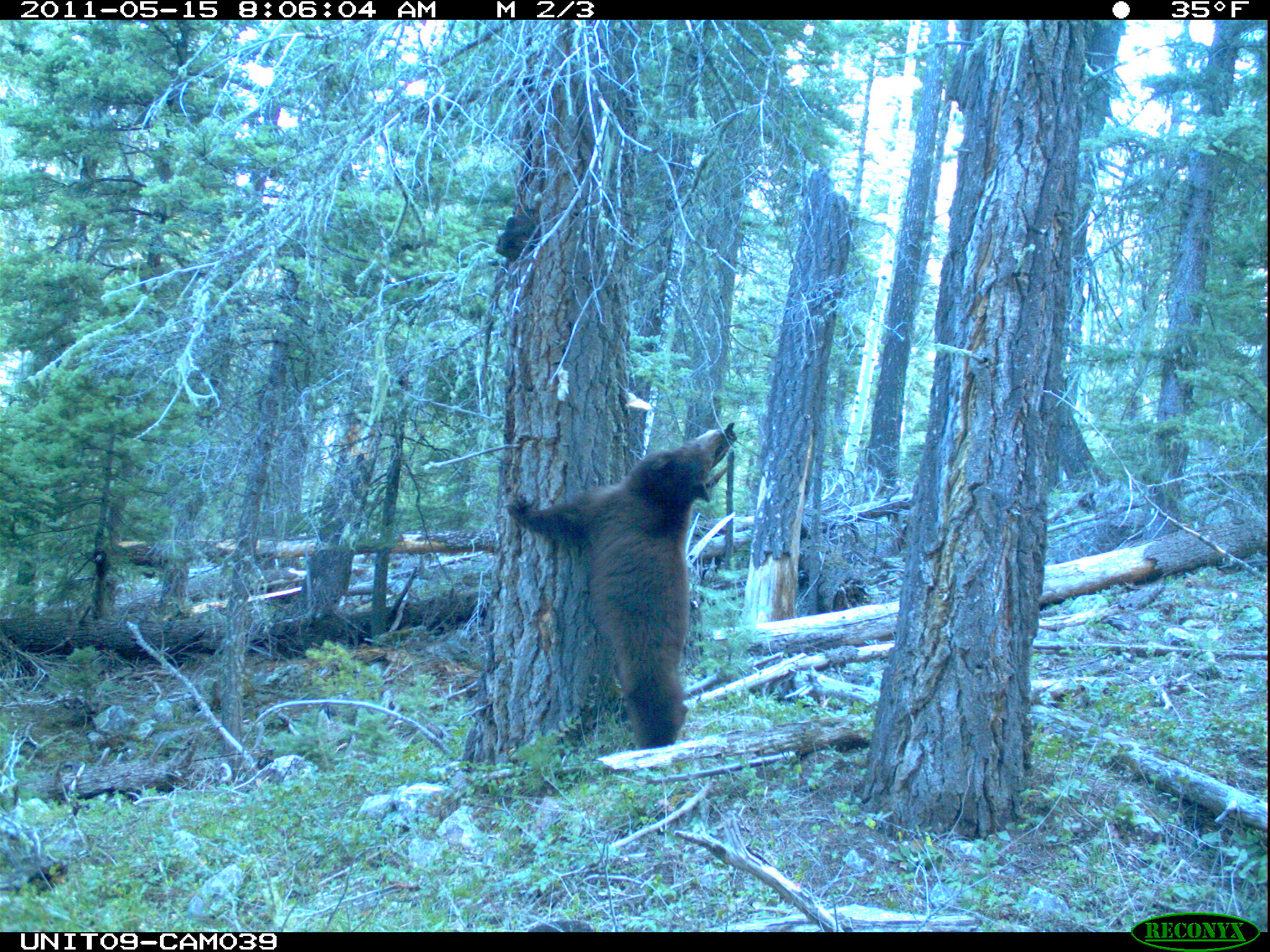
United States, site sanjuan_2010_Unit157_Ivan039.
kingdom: Animalia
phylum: Chordata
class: Mammalia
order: Carnivora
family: Ursidae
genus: Ursus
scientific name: Ursus americanus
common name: american black bear